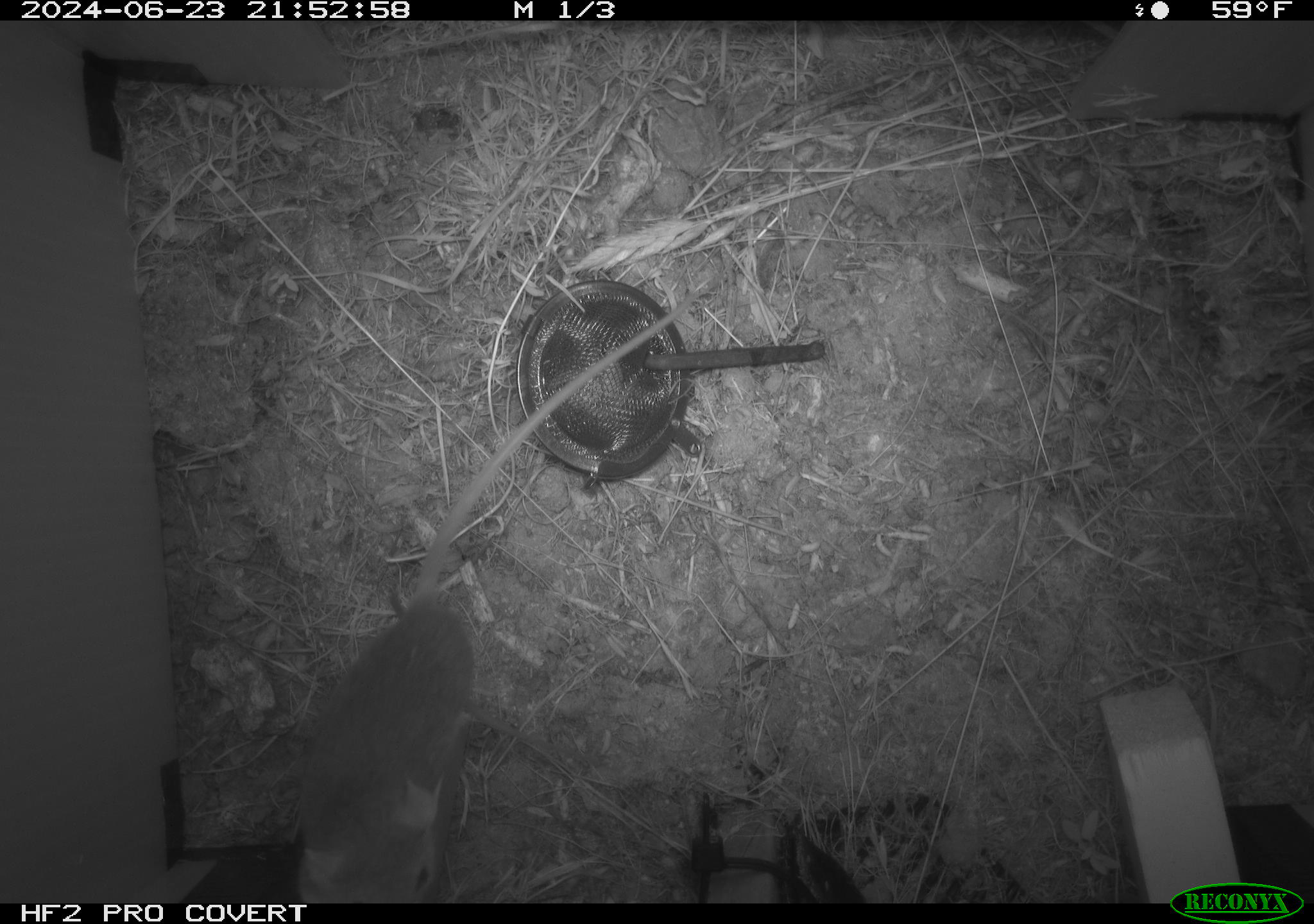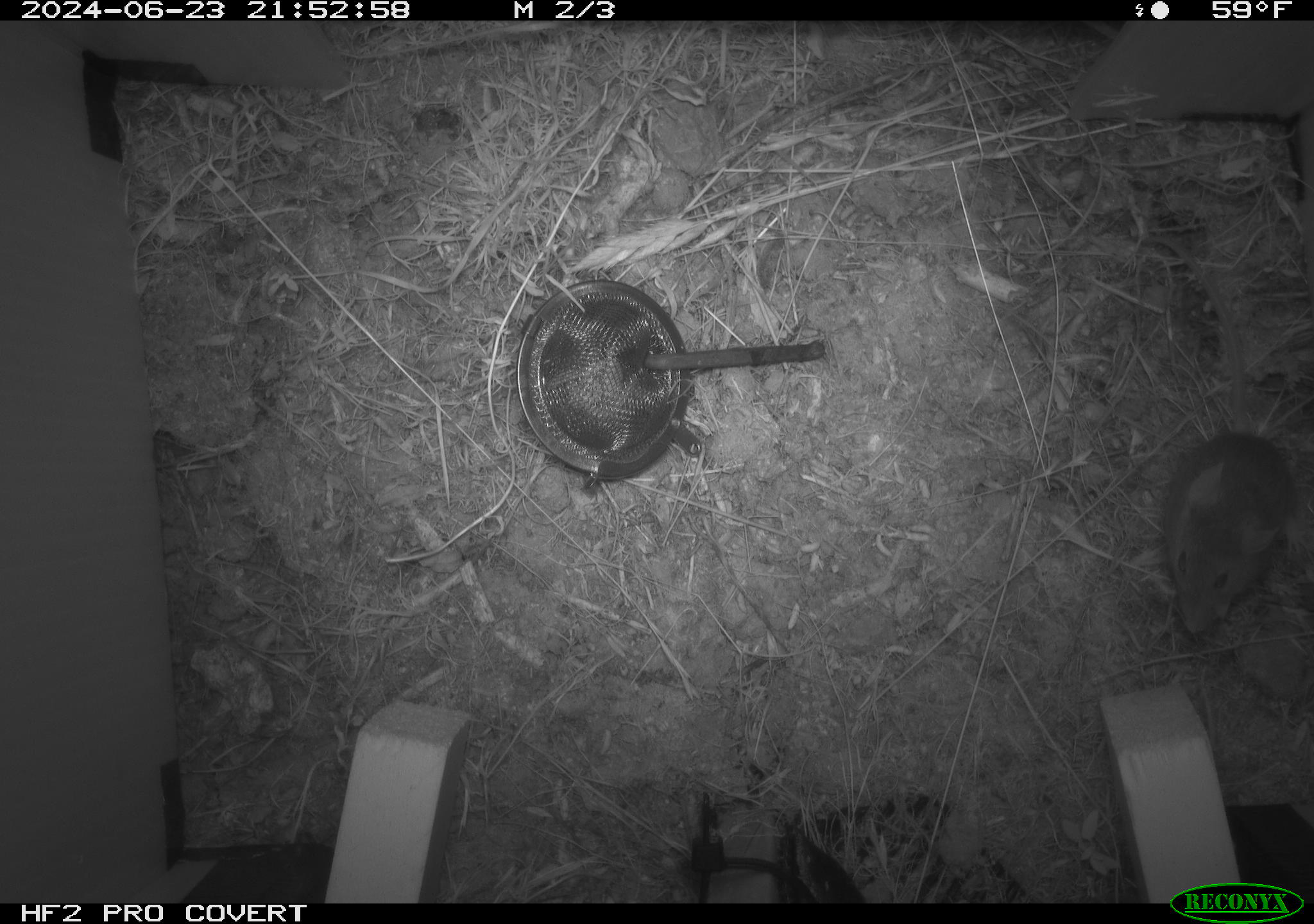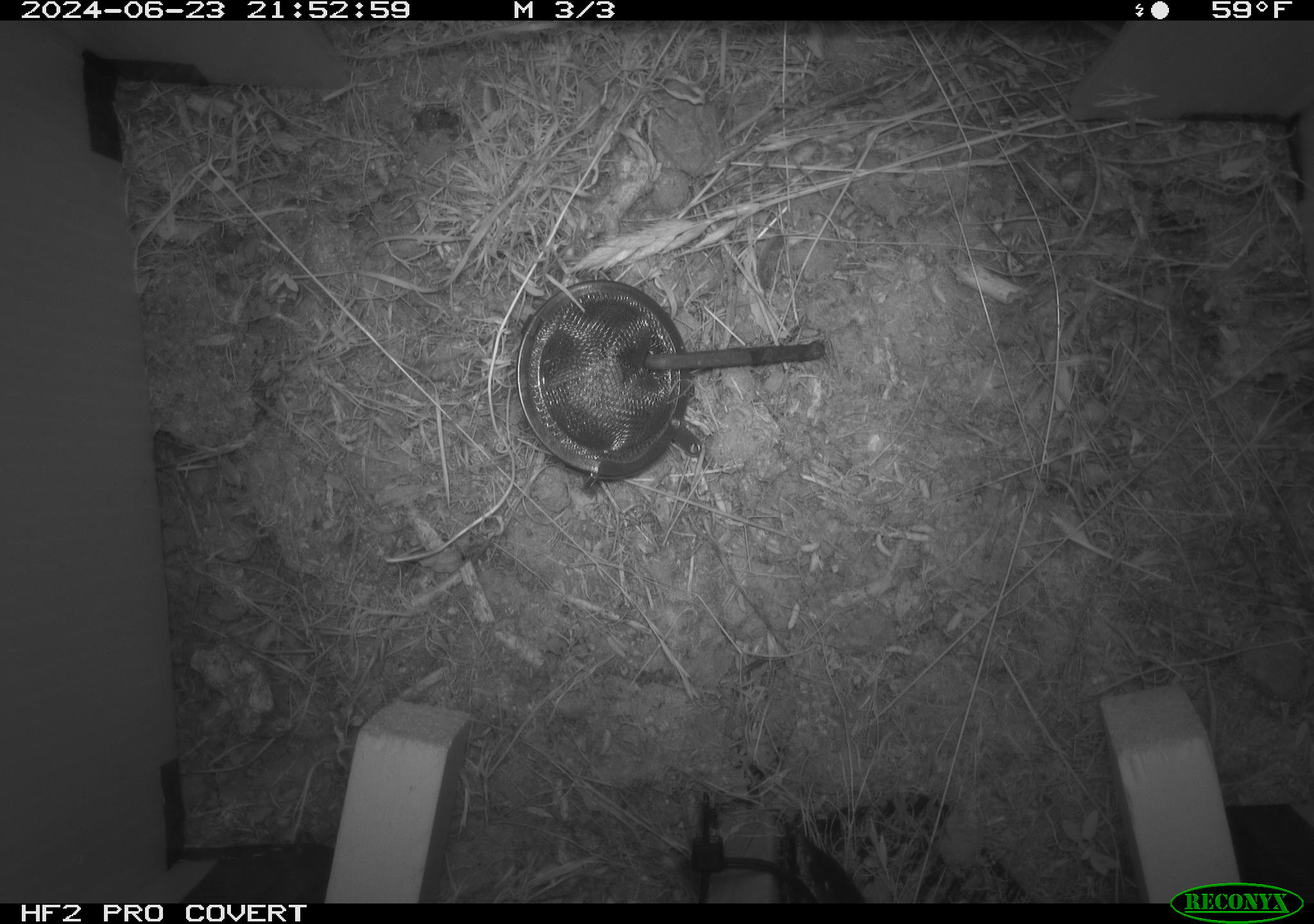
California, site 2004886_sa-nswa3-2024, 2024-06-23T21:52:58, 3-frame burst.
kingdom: Animalia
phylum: Chordata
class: Mammalia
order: Rodentia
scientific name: Rodentia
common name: rodent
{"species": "rodent (Rodentia)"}